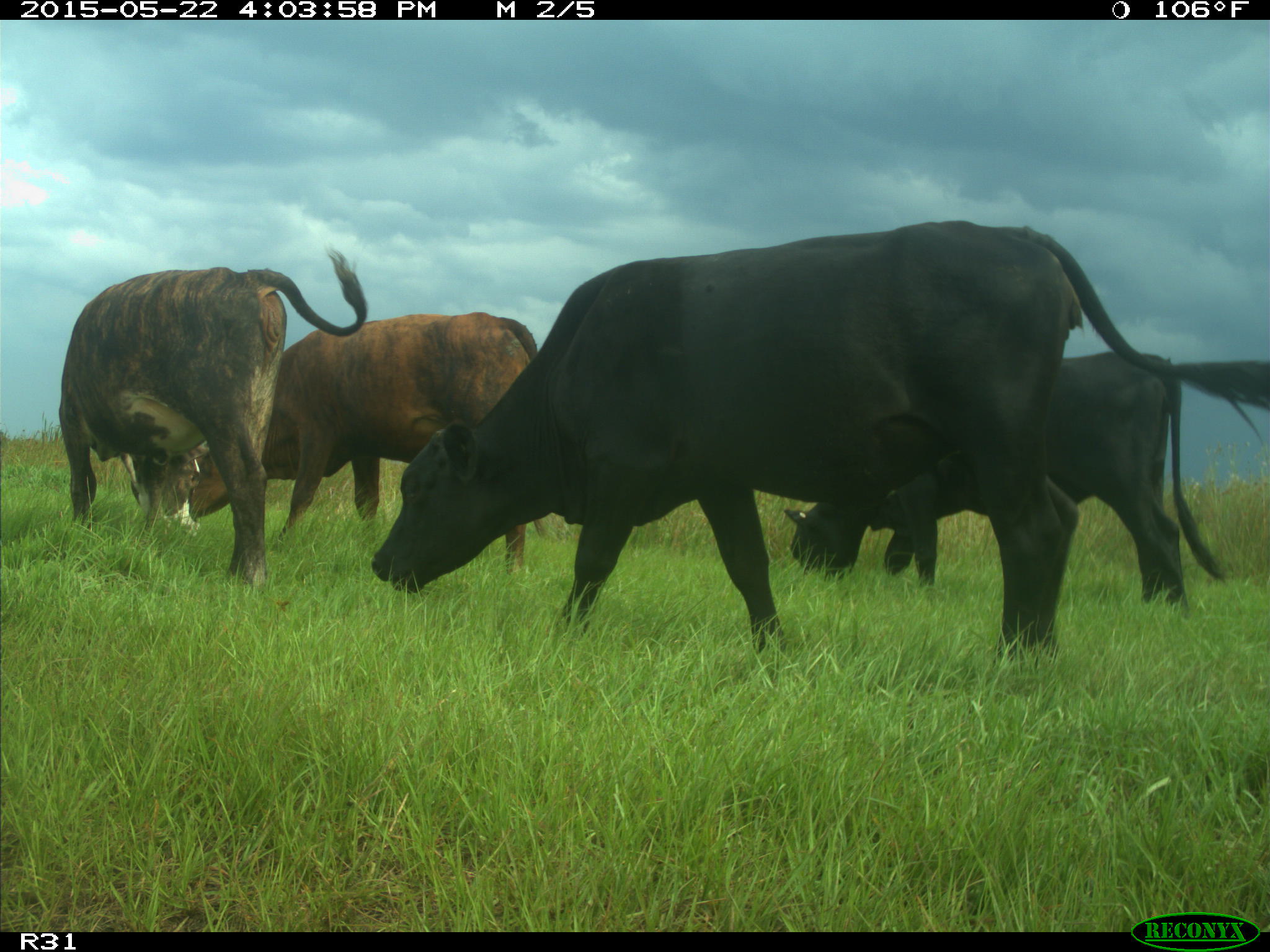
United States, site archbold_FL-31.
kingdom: Animalia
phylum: Chordata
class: Mammalia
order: Artiodactyla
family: Bovidae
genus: Bos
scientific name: Bos taurus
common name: domestic cow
Bos taurus (domestic cow).